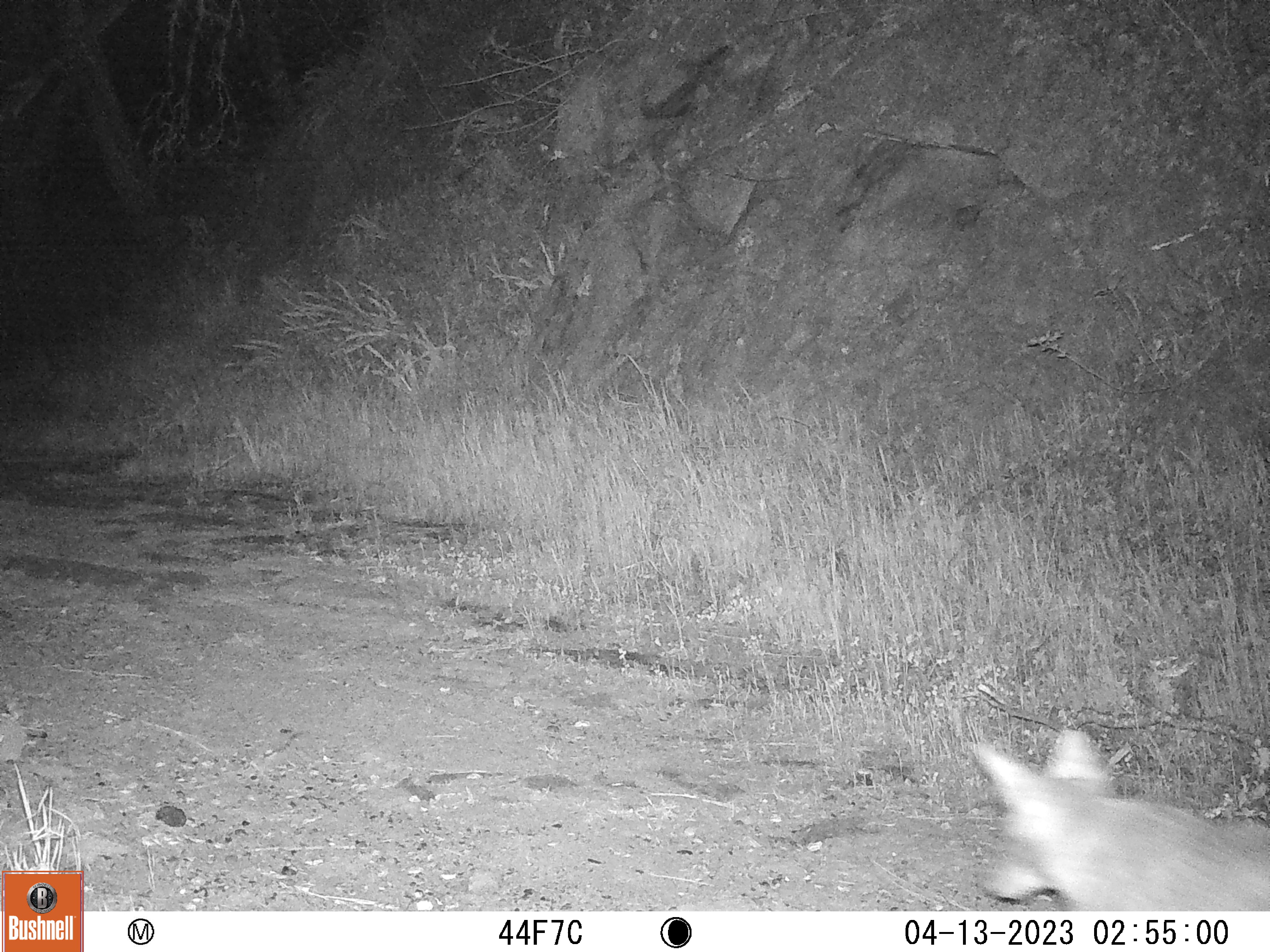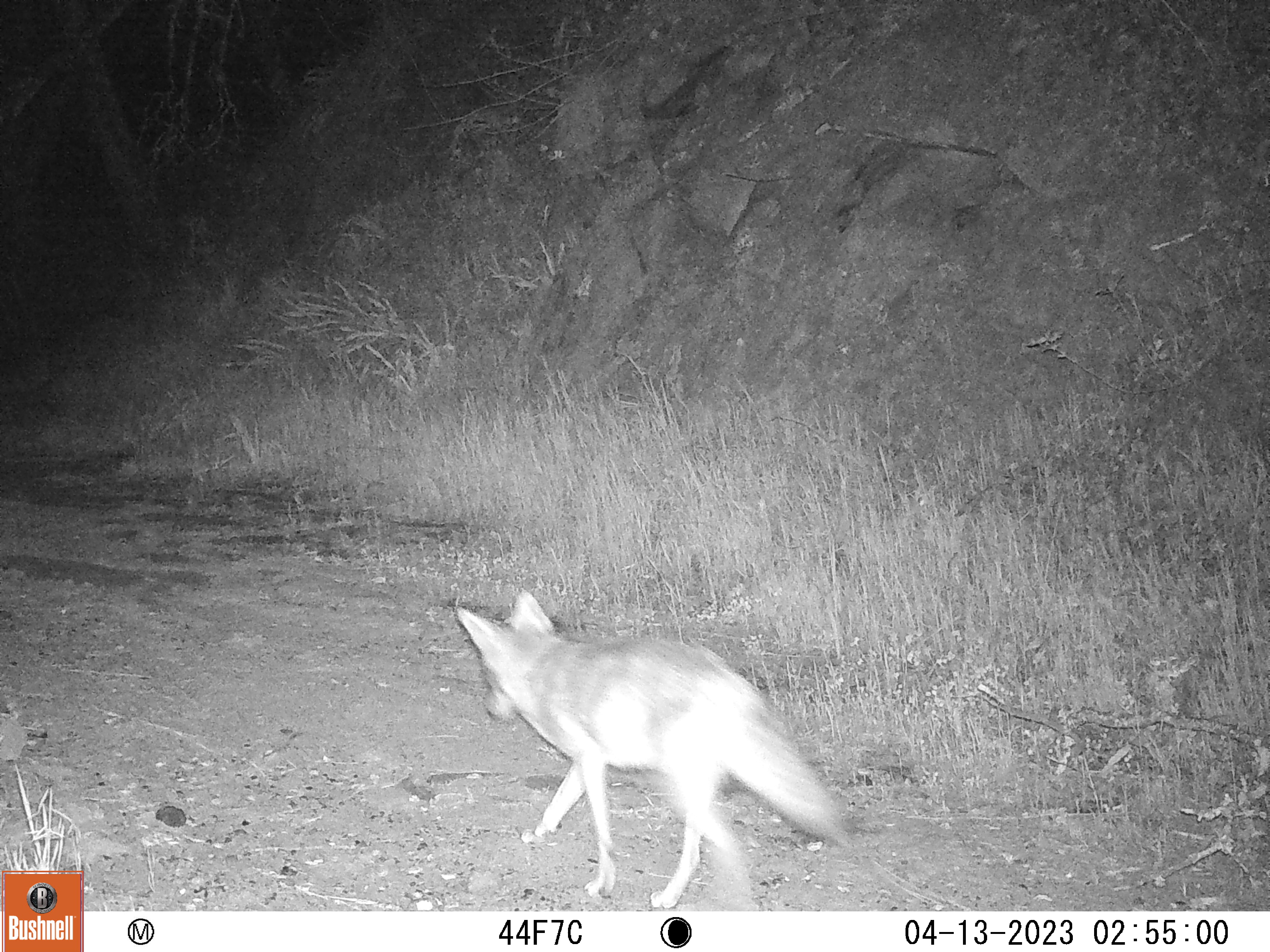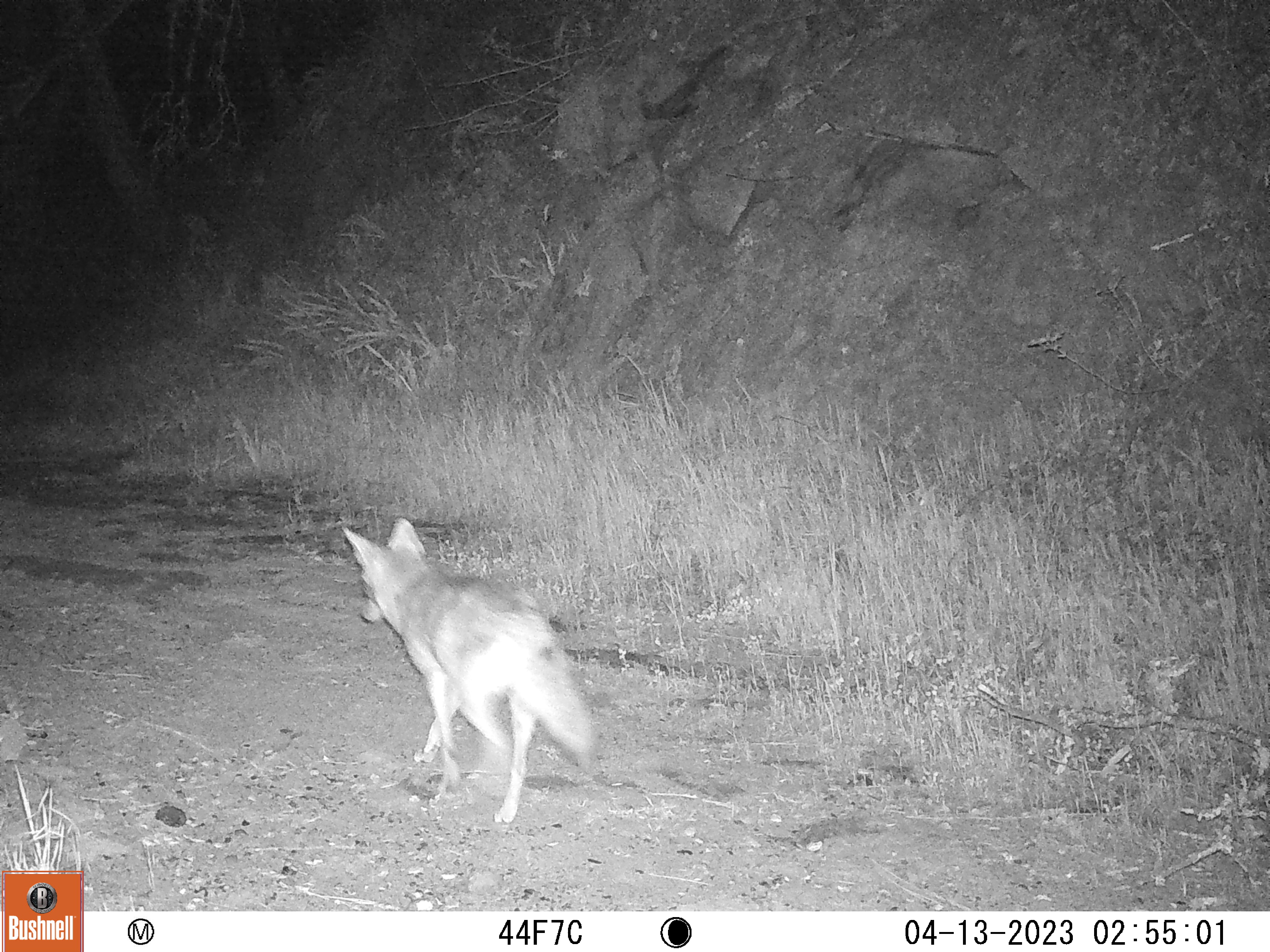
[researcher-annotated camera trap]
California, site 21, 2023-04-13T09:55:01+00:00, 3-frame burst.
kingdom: Animalia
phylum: Chordata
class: Mammalia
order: Carnivora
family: Canidae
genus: Canis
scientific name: Canis latrans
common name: coyote